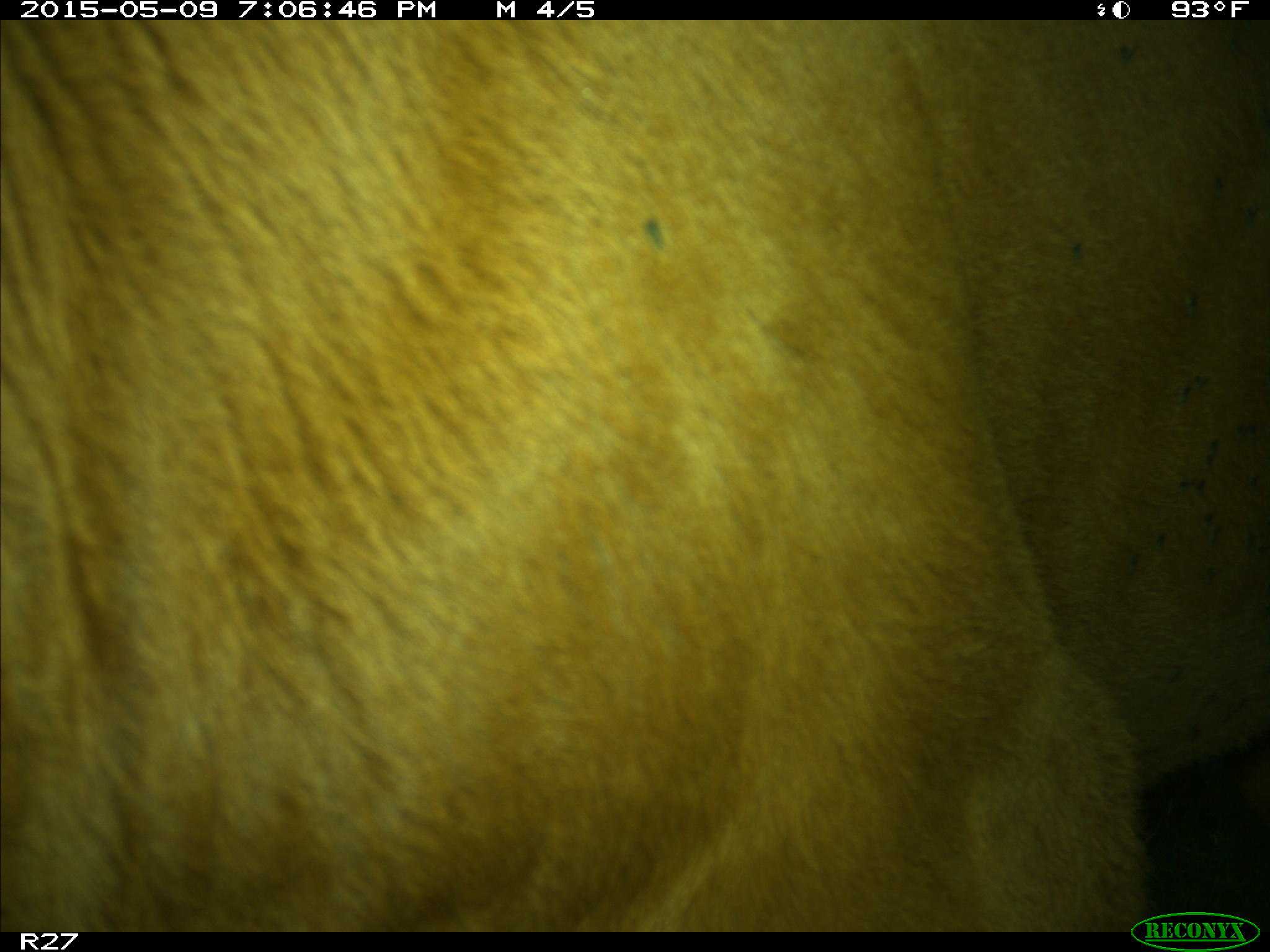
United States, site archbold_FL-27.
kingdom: Animalia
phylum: Chordata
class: Mammalia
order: Artiodactyla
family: Bovidae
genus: Bos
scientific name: Bos taurus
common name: domestic cow